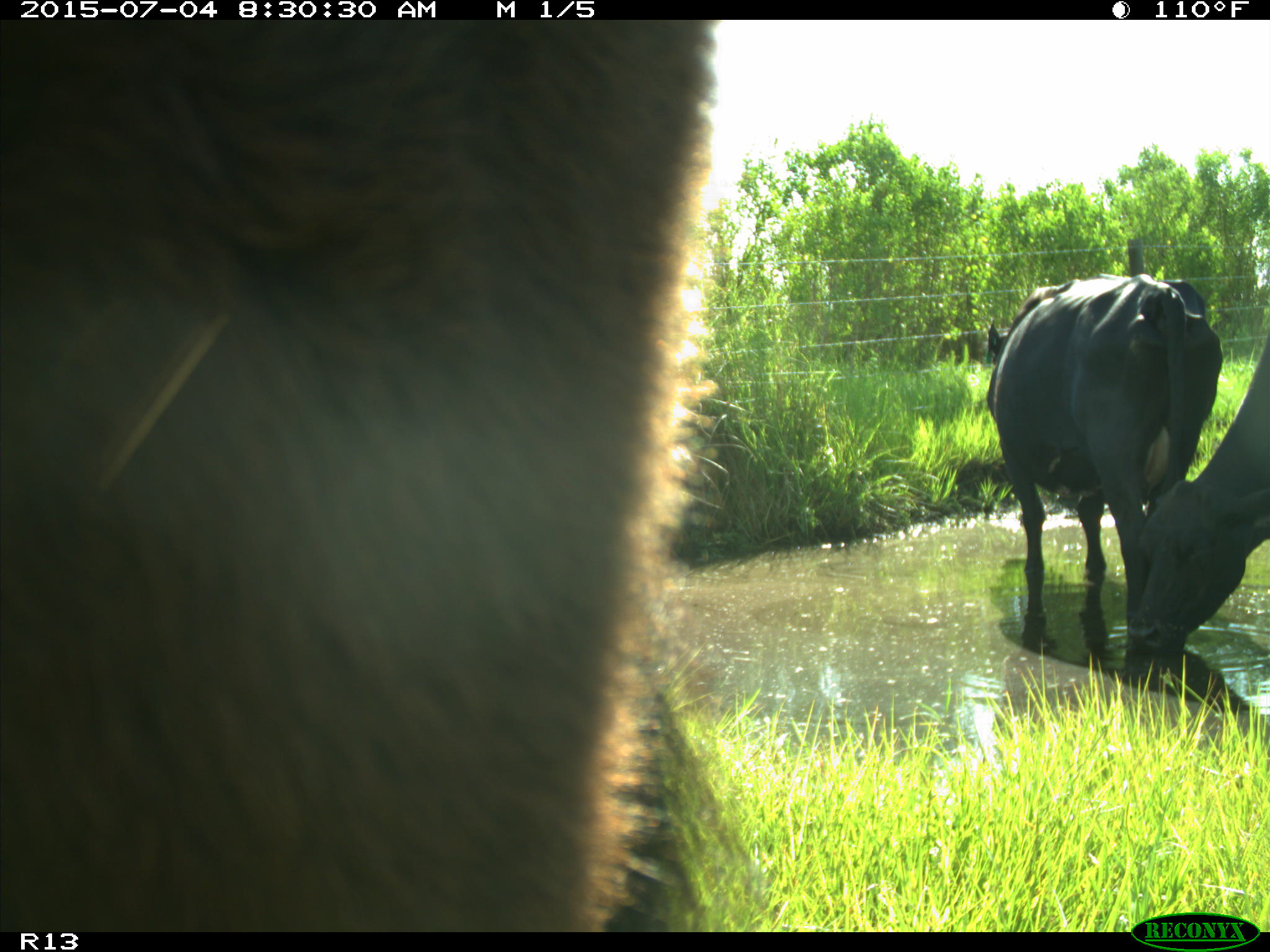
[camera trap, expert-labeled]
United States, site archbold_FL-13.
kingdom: Animalia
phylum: Chordata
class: Mammalia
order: Artiodactyla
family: Bovidae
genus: Bos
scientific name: Bos taurus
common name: domestic cow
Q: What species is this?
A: Bos taurus (domestic cow).